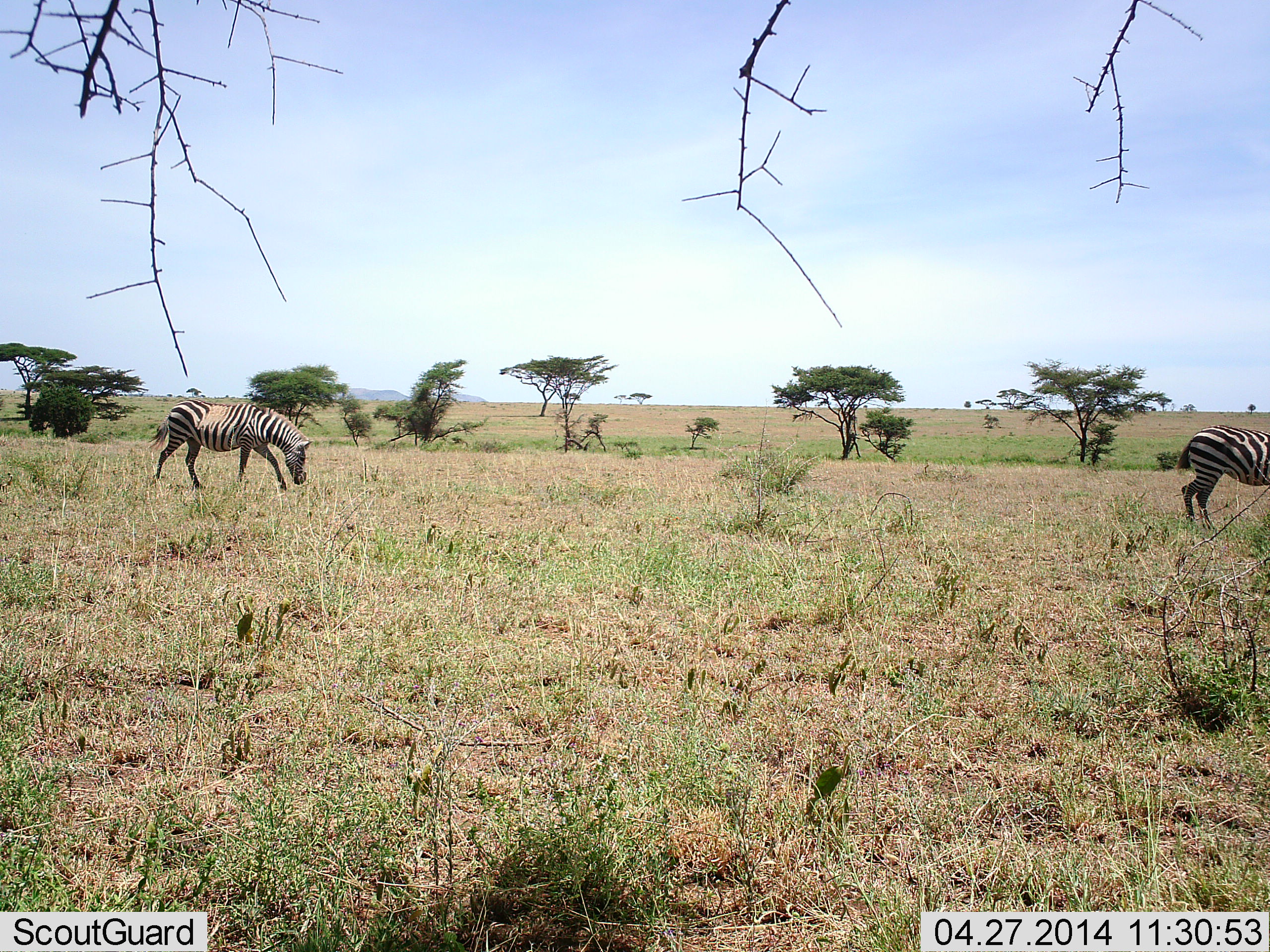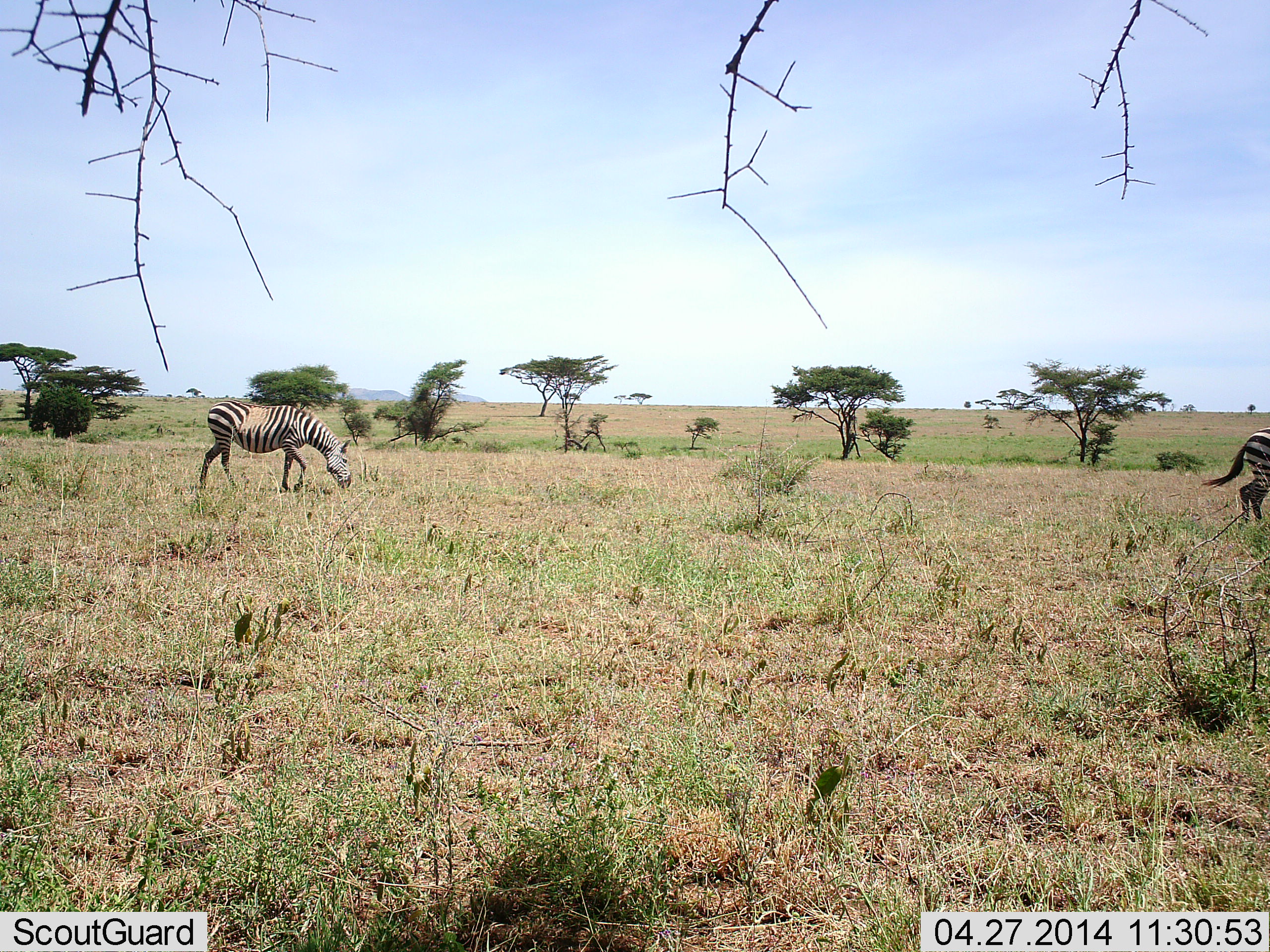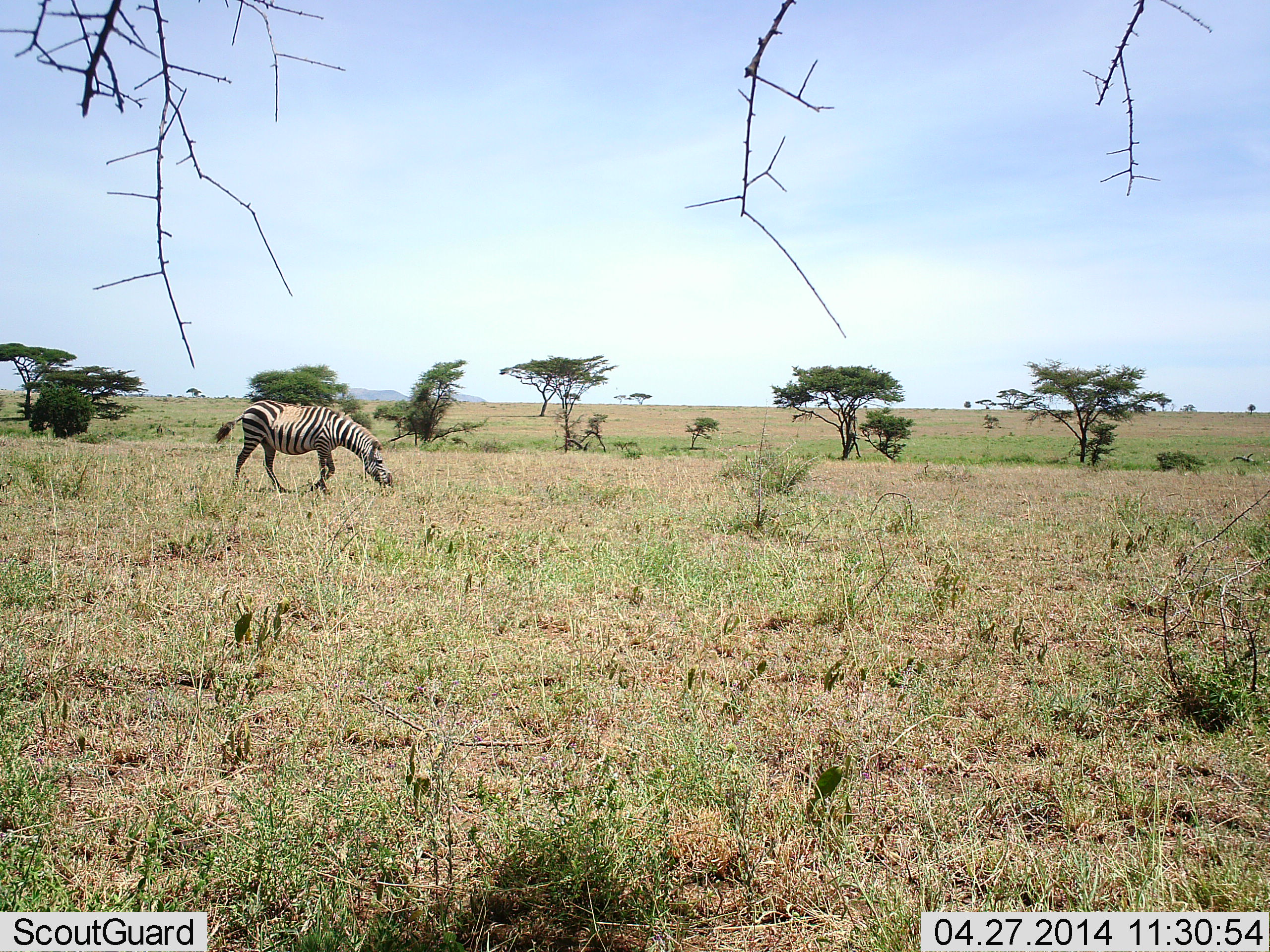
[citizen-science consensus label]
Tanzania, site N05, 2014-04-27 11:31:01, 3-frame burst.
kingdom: Animalia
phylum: Chordata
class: Mammalia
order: Perissodactyla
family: Equidae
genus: Equus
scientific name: Equus quagga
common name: plains zebra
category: zebra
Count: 2.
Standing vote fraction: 20%.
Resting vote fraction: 0%.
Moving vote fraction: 80%.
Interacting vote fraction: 0%.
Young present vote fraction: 0%.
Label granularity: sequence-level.